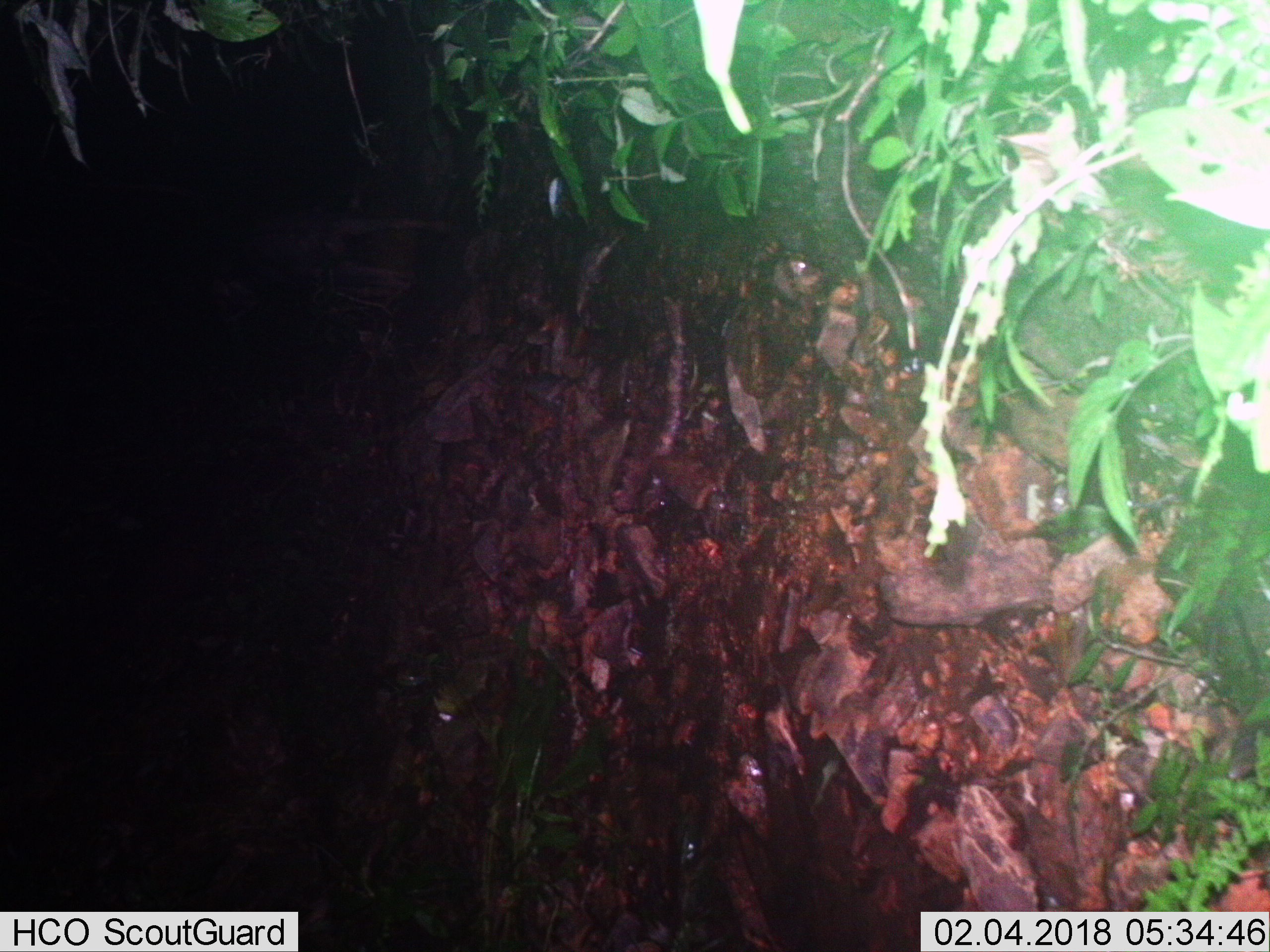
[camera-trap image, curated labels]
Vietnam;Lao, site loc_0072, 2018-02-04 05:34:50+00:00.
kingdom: Animalia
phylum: Chordata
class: Mammalia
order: Artiodactyla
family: Bovidae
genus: Capricornis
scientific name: Capricornis sumatraensis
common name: chinese serow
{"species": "chinese serow (Capricornis sumatraensis)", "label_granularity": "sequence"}